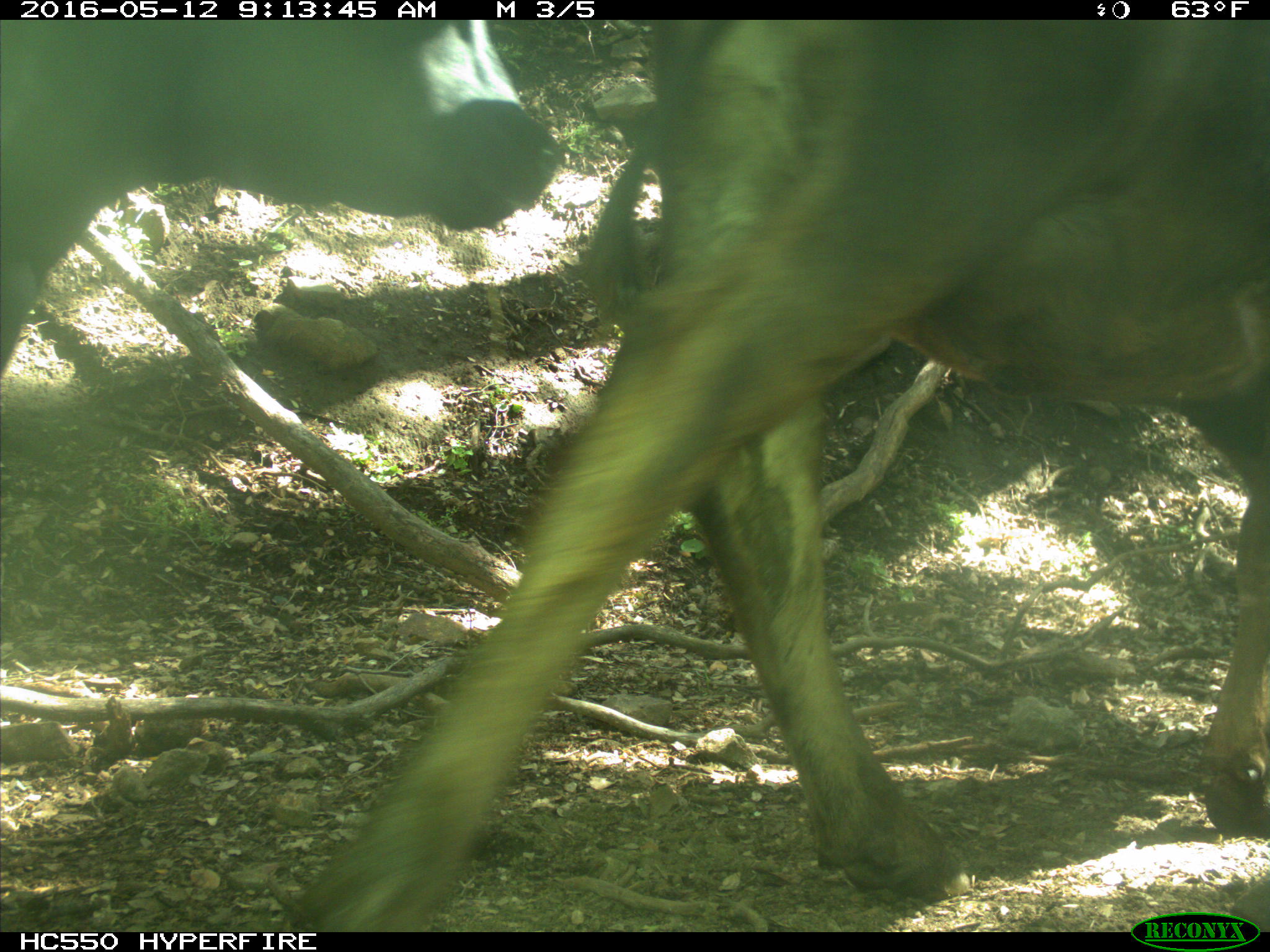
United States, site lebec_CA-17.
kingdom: Animalia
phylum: Chordata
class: Mammalia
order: Artiodactyla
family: Bovidae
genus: Bos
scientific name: Bos taurus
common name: domestic cow